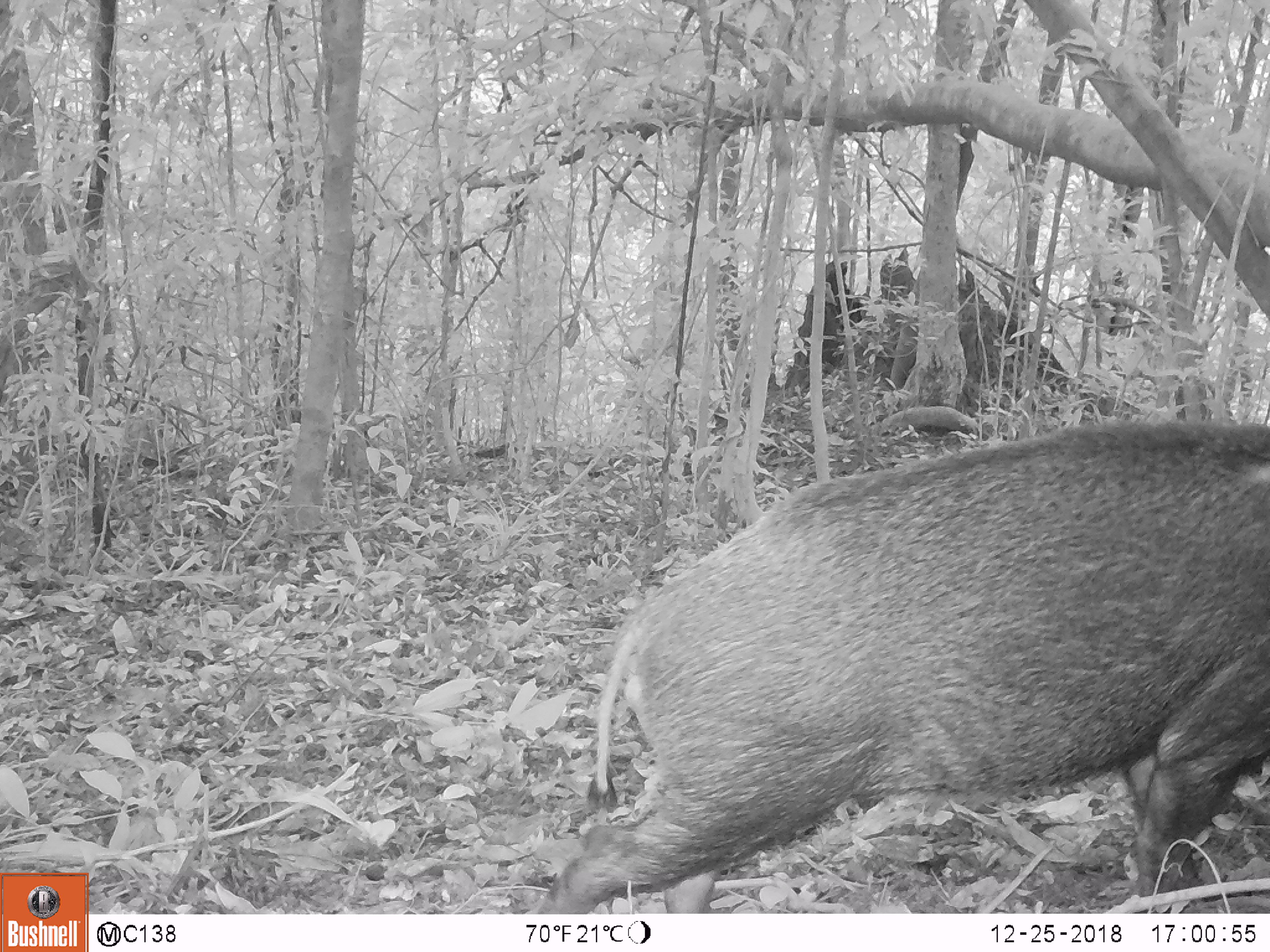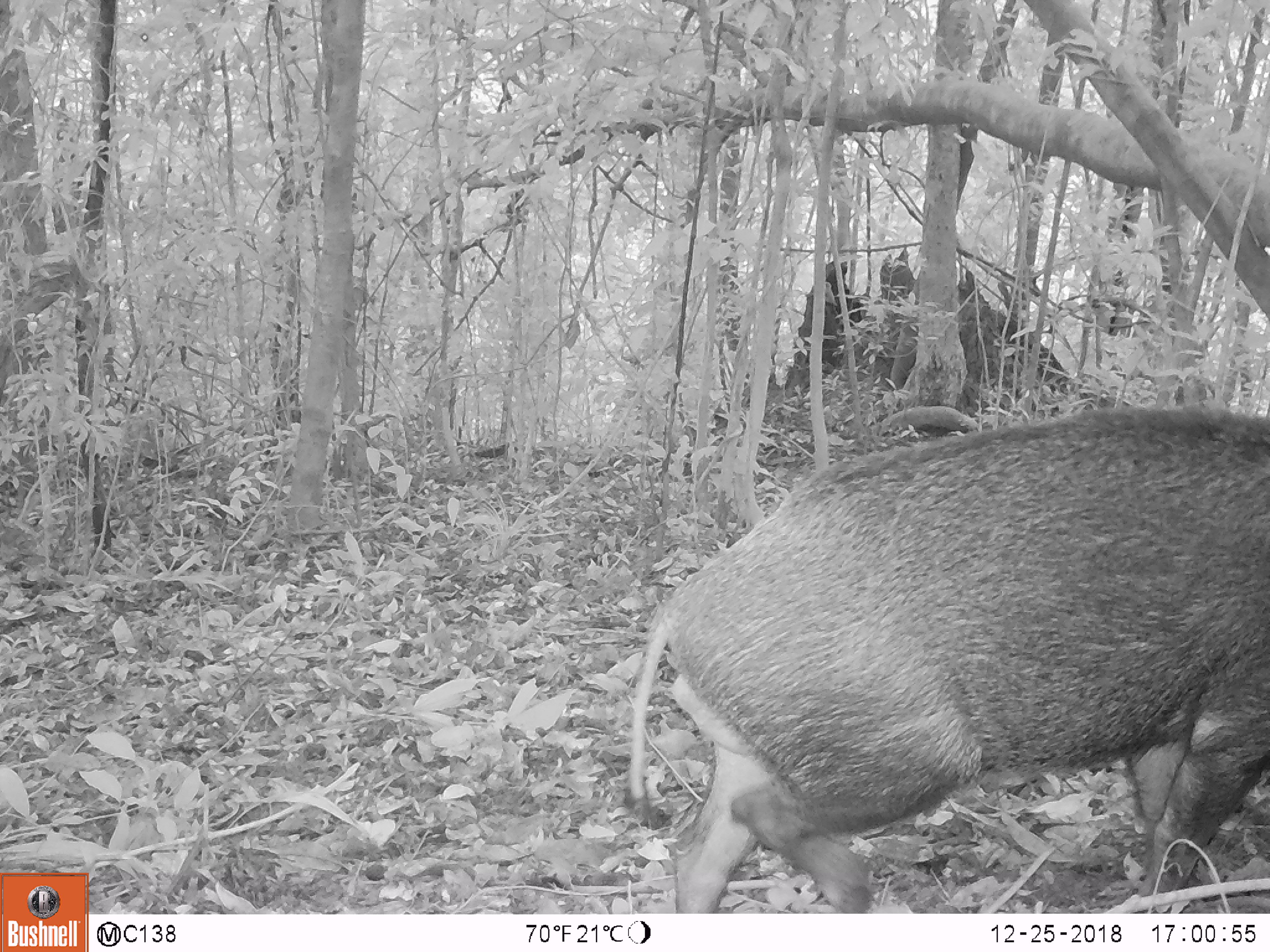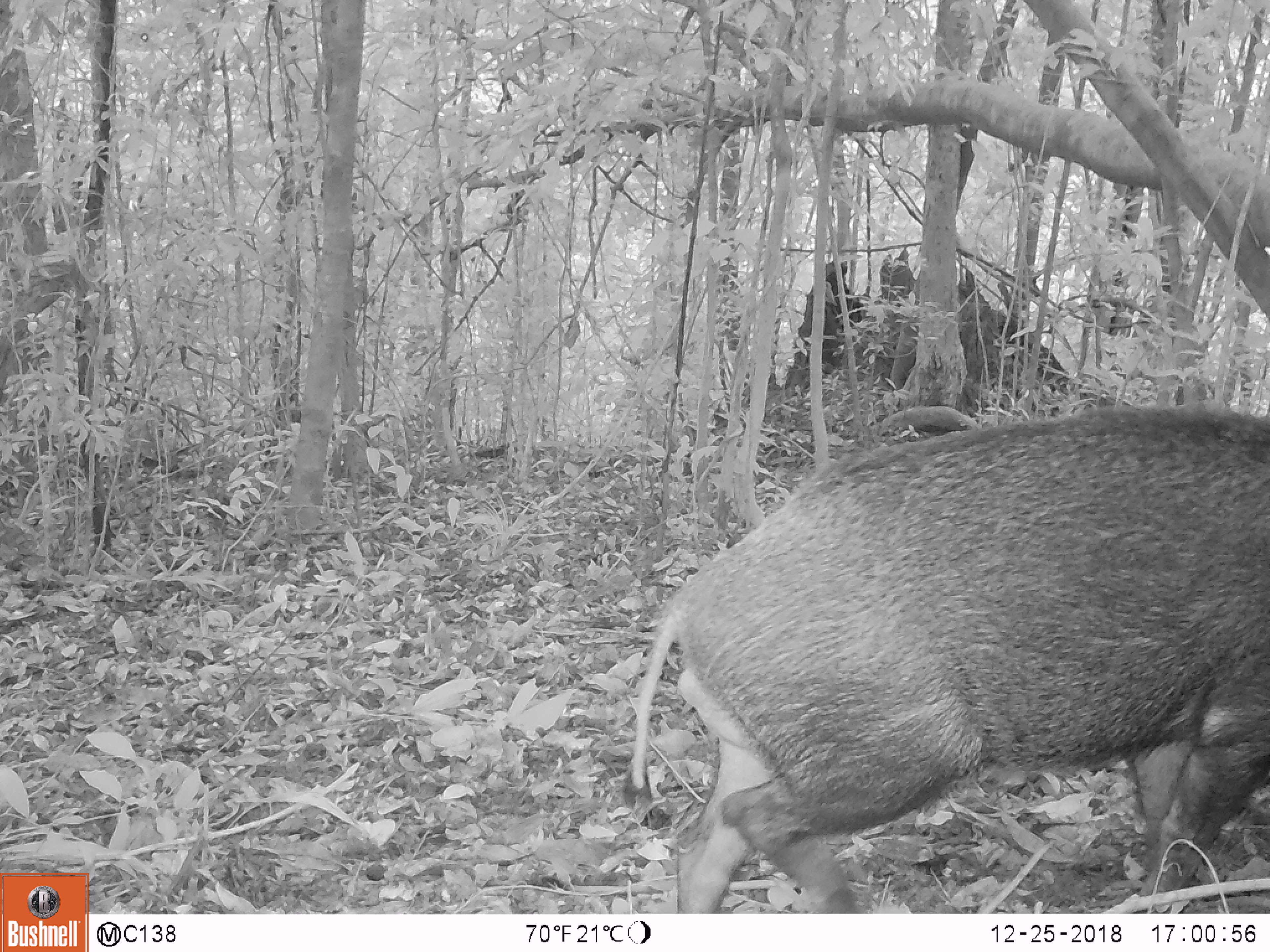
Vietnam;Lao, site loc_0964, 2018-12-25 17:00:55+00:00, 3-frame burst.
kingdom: Animalia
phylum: Chordata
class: Mammalia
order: Artiodactyla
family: Suidae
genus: Sus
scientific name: Sus scrofa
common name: eurasian wild pig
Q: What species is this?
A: Eurasian wild pig (Sus scrofa).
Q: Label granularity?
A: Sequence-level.